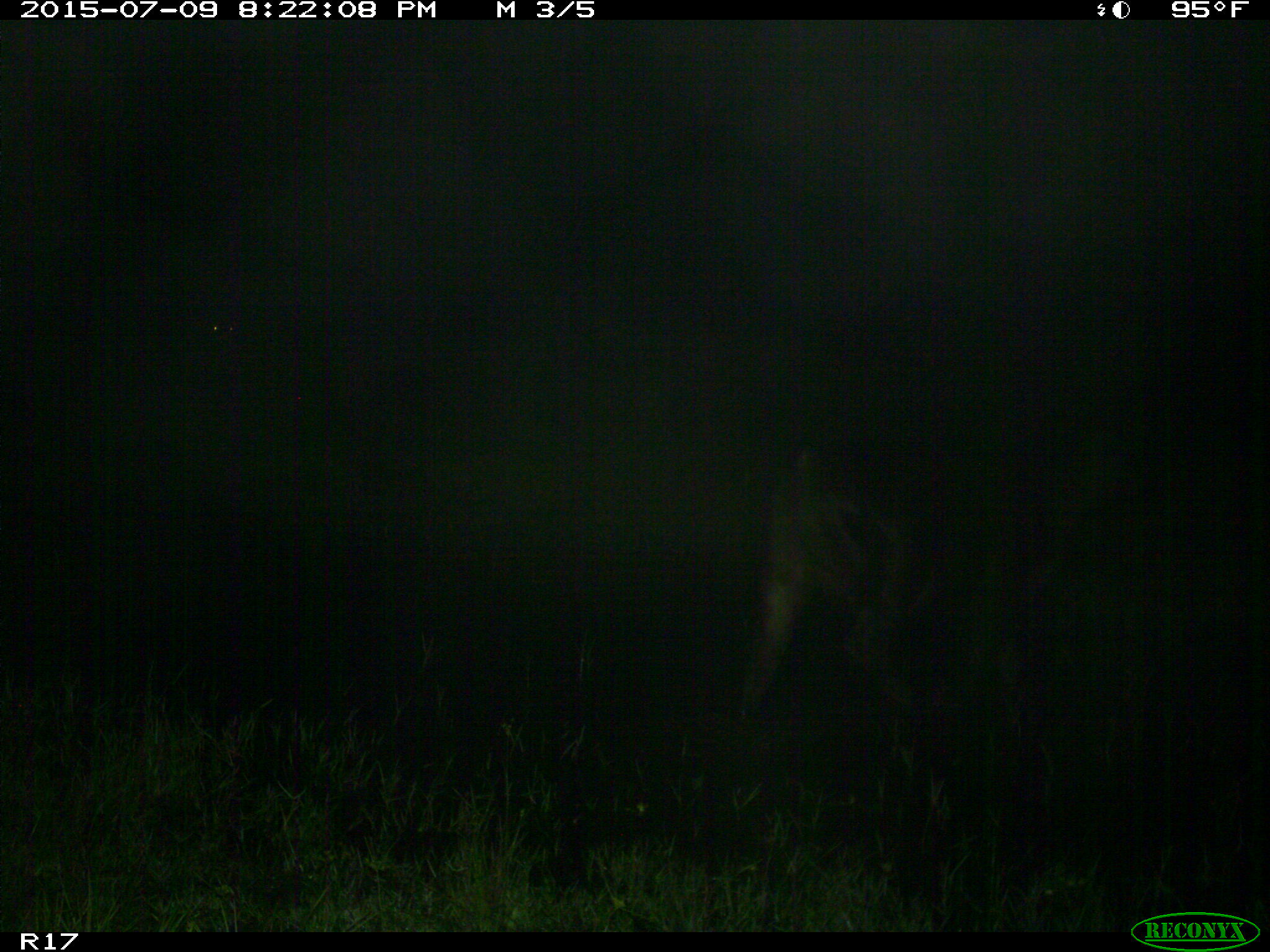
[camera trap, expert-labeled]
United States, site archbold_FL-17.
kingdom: Animalia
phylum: Chordata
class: Mammalia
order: Artiodactyla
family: Bovidae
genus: Bos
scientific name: Bos taurus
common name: domestic cow